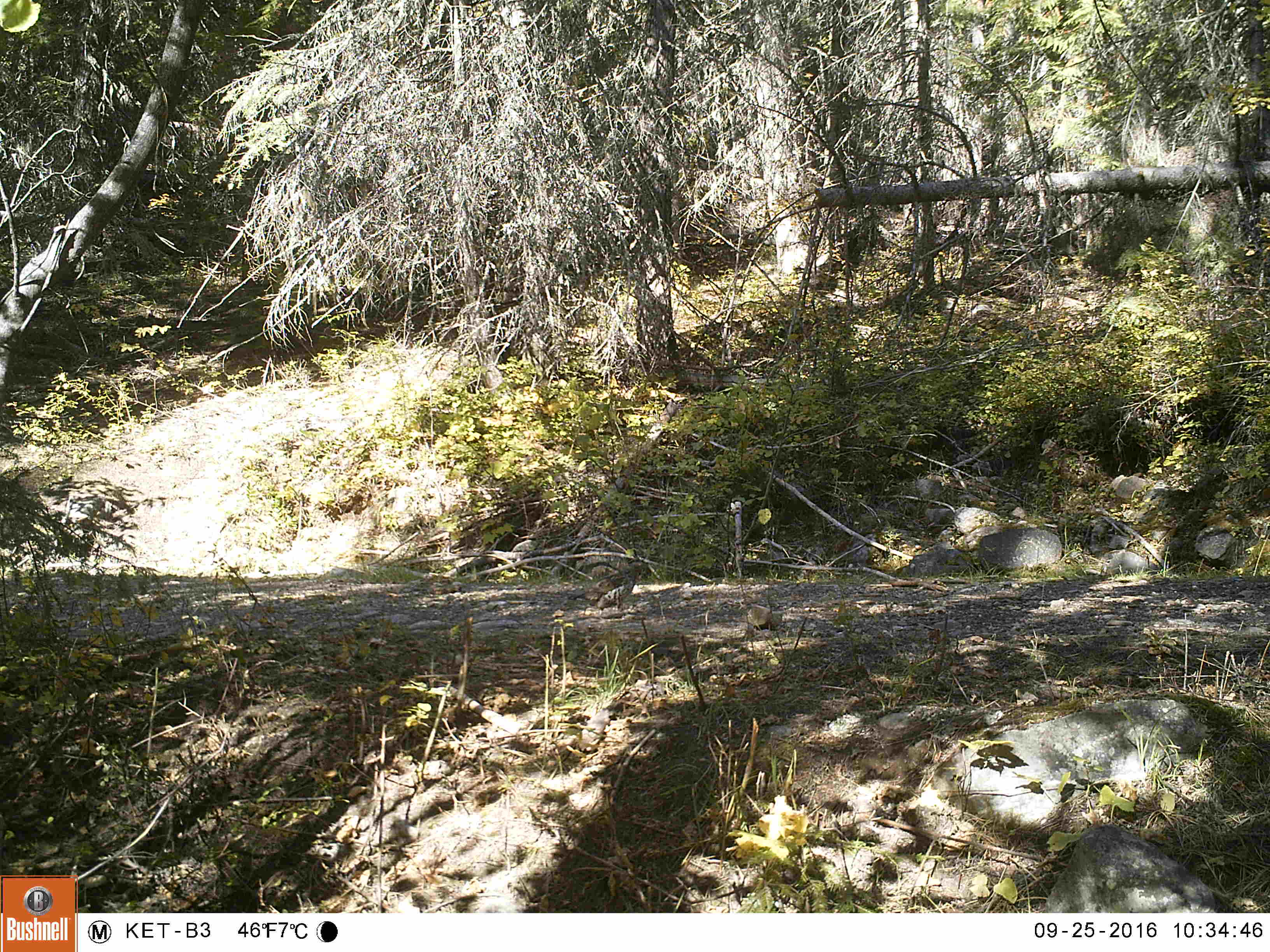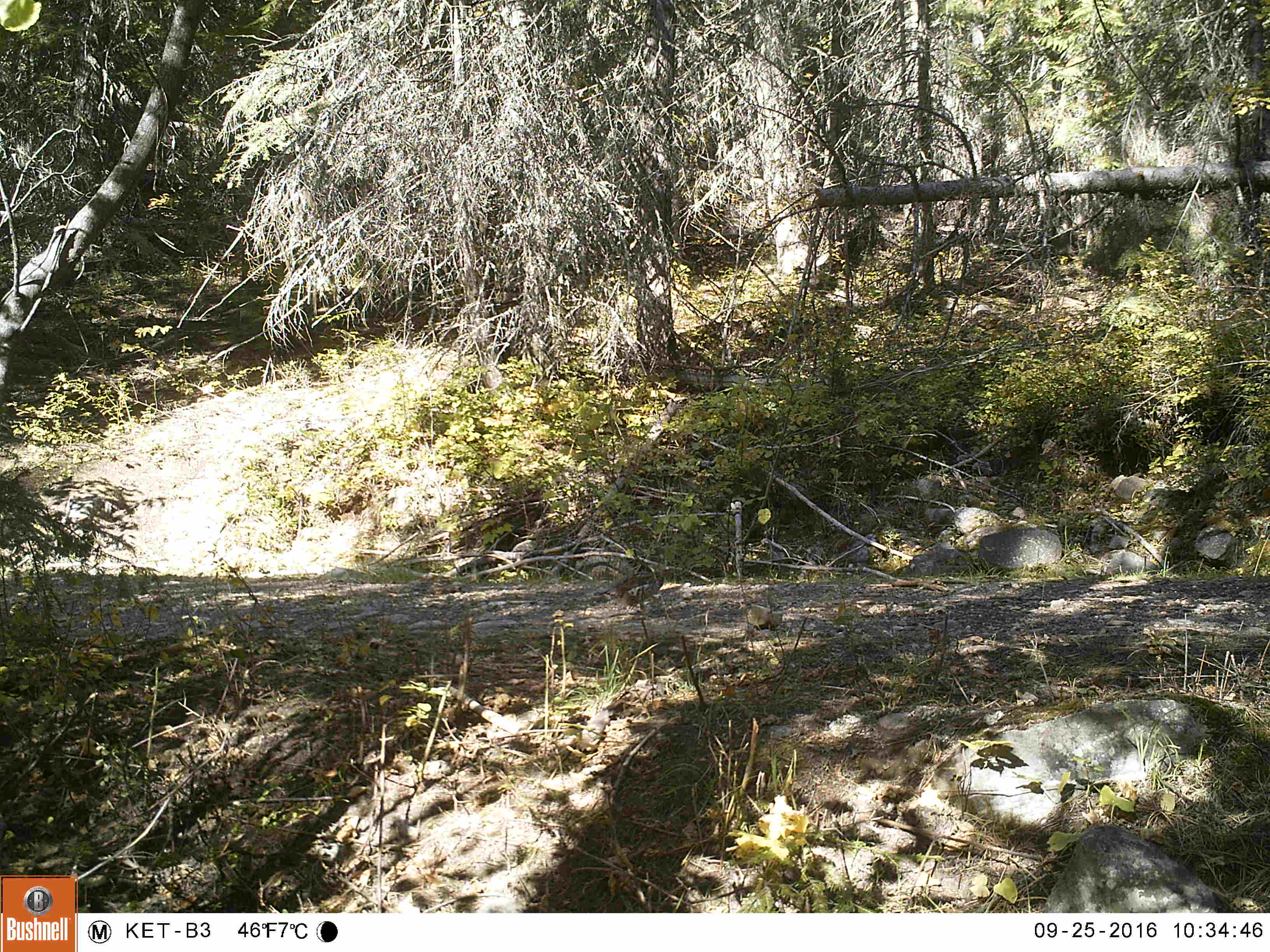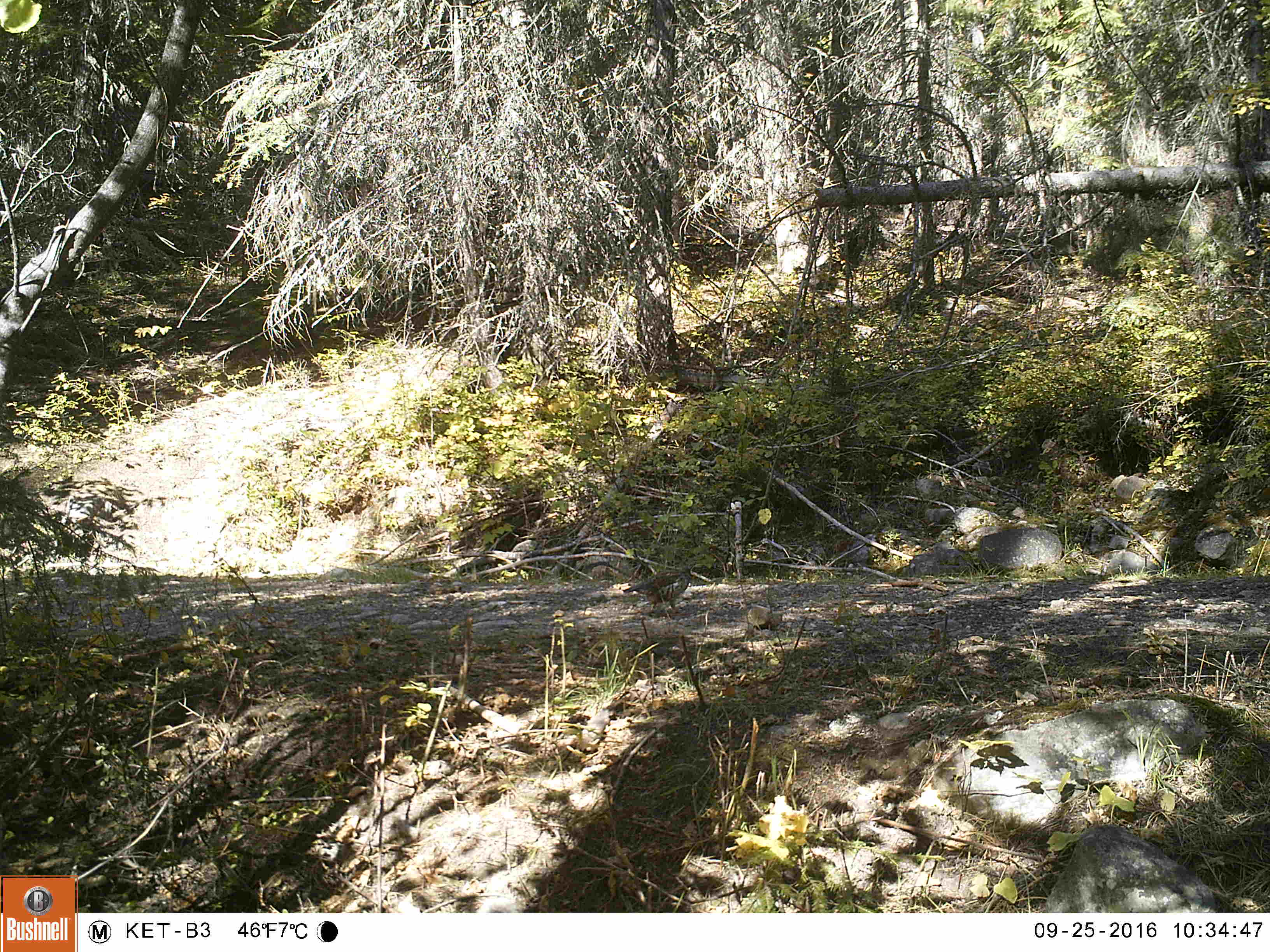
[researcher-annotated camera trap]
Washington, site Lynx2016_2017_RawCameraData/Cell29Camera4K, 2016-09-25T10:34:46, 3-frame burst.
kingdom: Animalia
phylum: Chordata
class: Aves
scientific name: Aves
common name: birds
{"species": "Aves (birds)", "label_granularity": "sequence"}